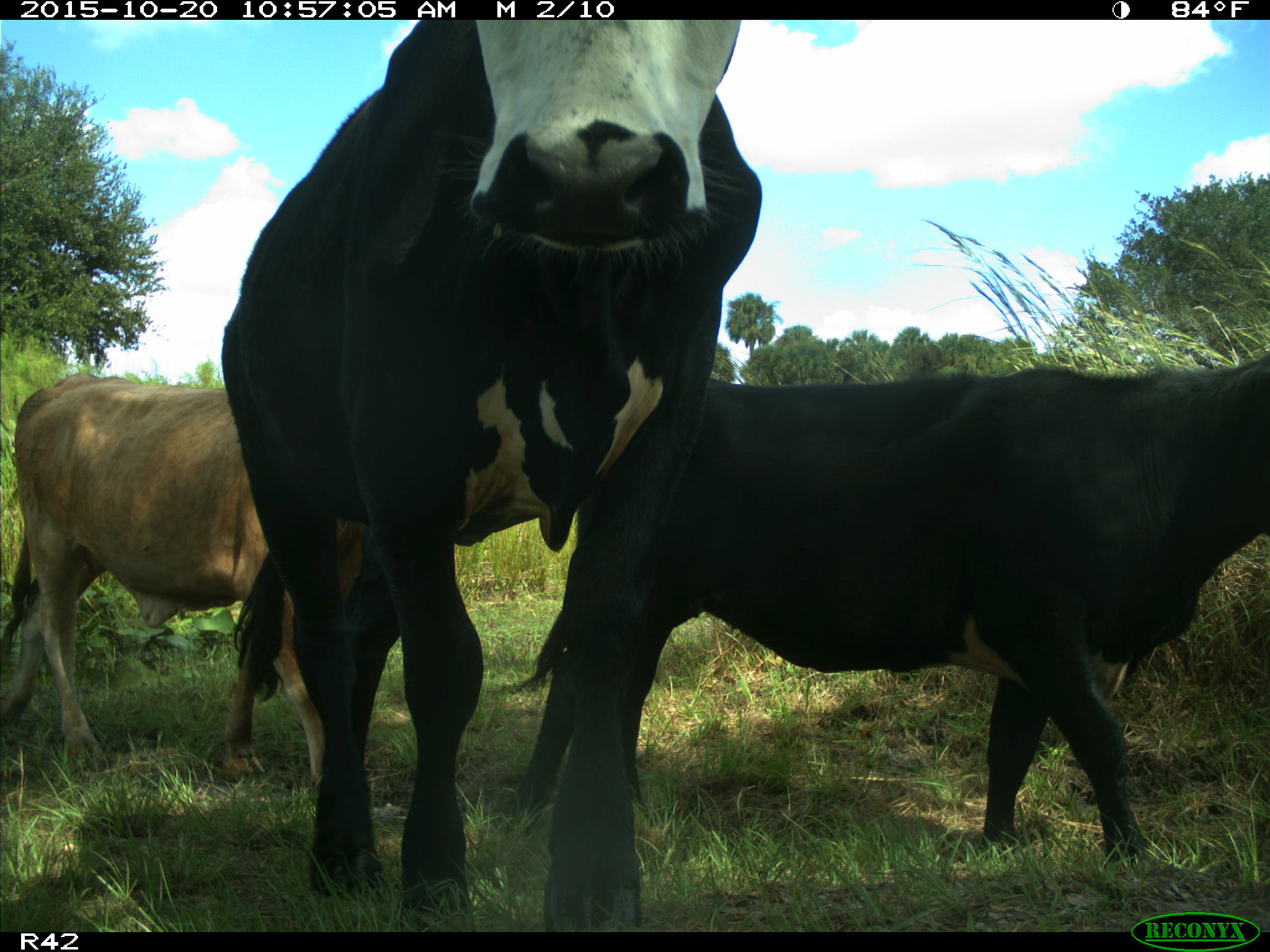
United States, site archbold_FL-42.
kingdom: Animalia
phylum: Chordata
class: Mammalia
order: Artiodactyla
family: Bovidae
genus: Bos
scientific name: Bos taurus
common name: domestic cow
Bos taurus (domestic cow).